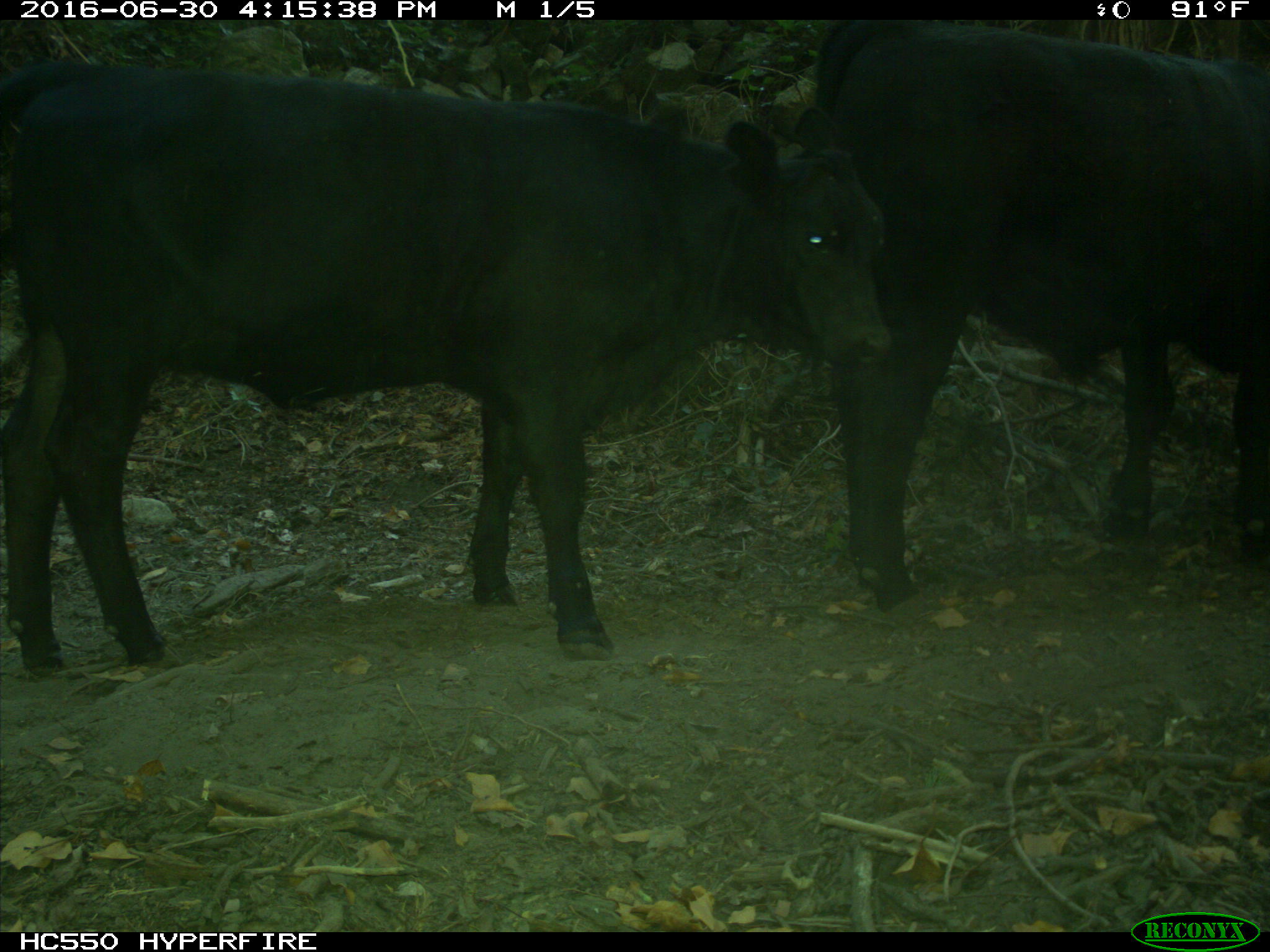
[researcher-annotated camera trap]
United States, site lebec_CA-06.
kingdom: Animalia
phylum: Chordata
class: Mammalia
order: Artiodactyla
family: Bovidae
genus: Bos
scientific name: Bos taurus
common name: domestic cow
Bos taurus (domestic cow).